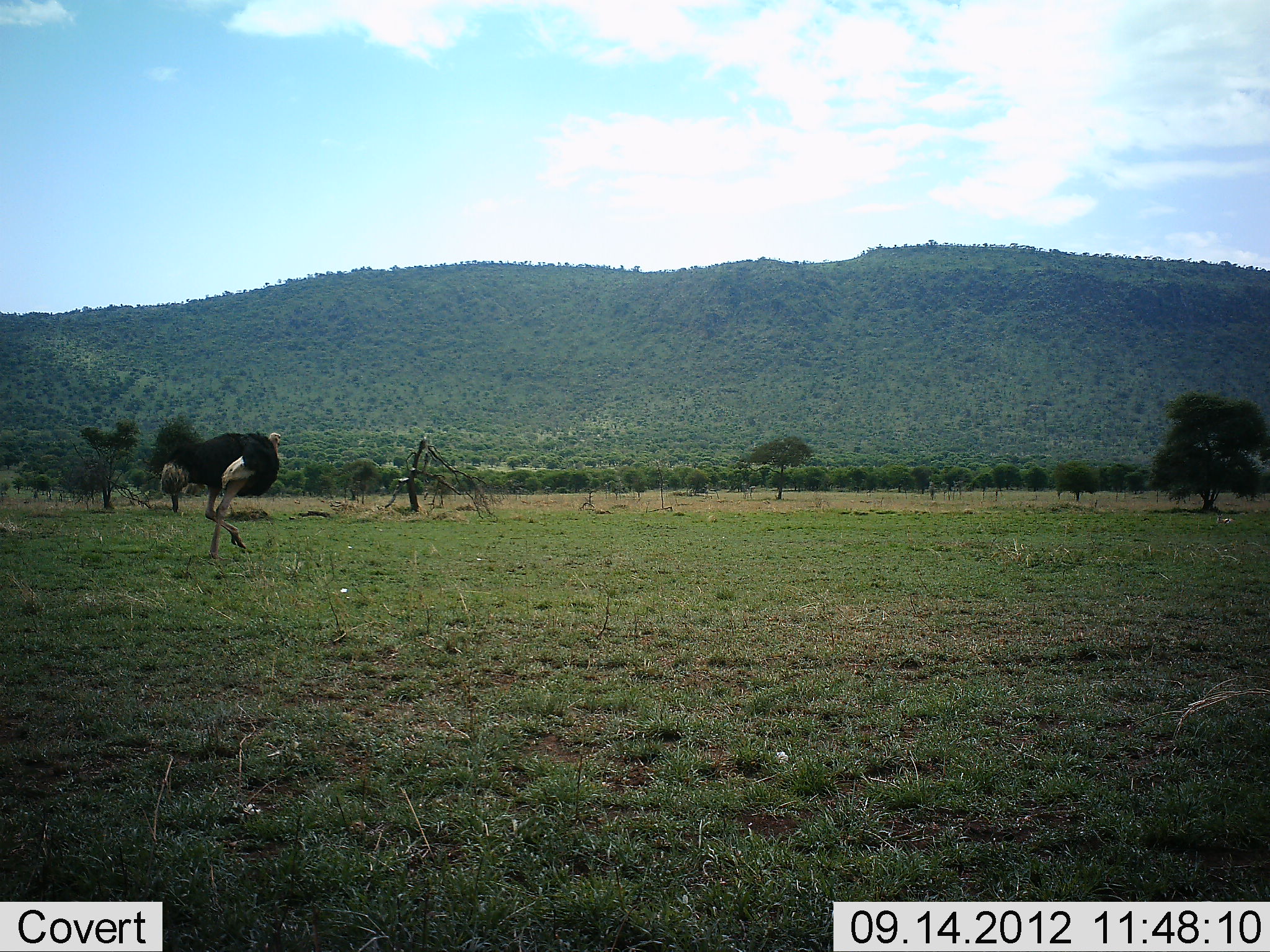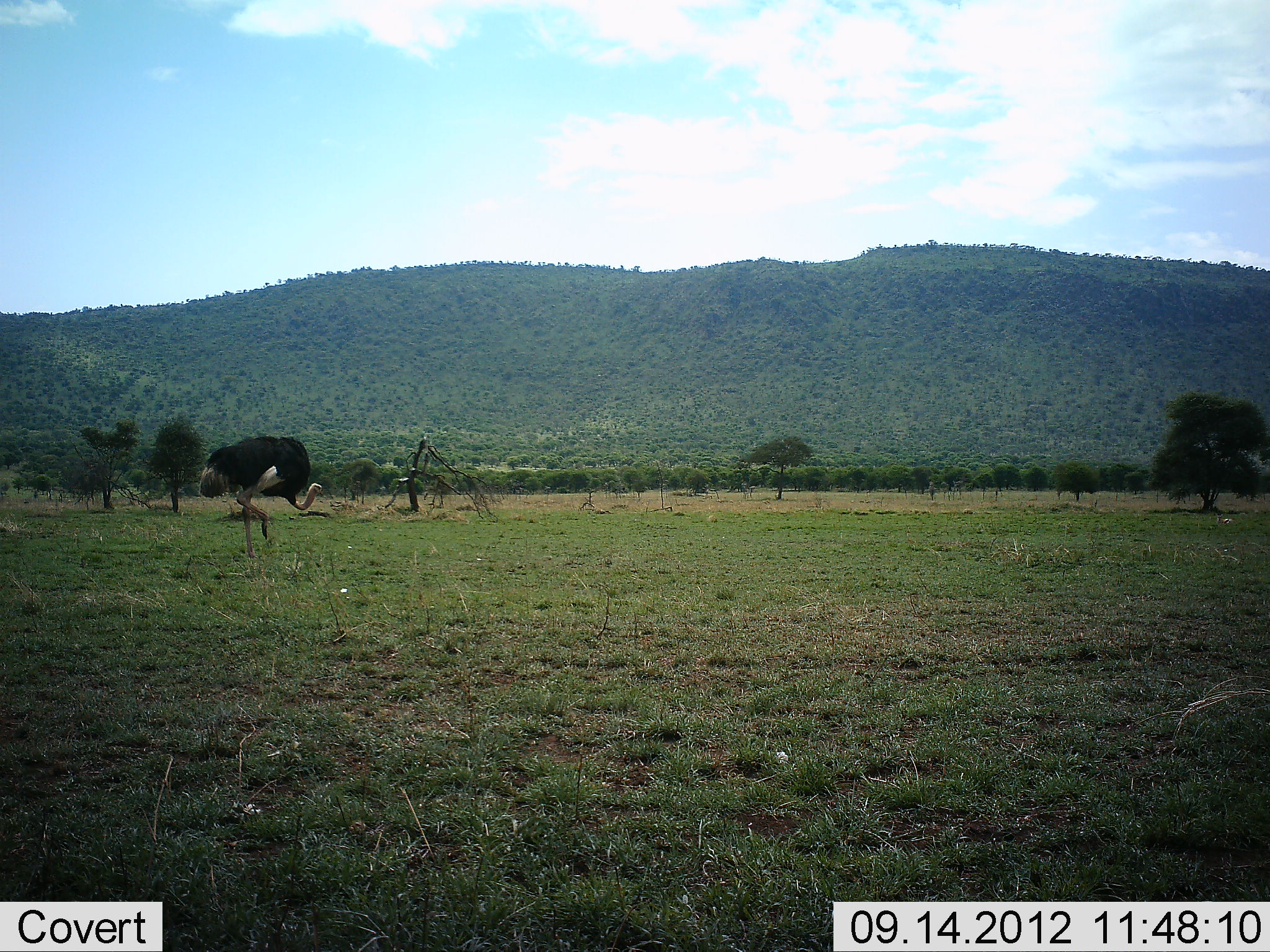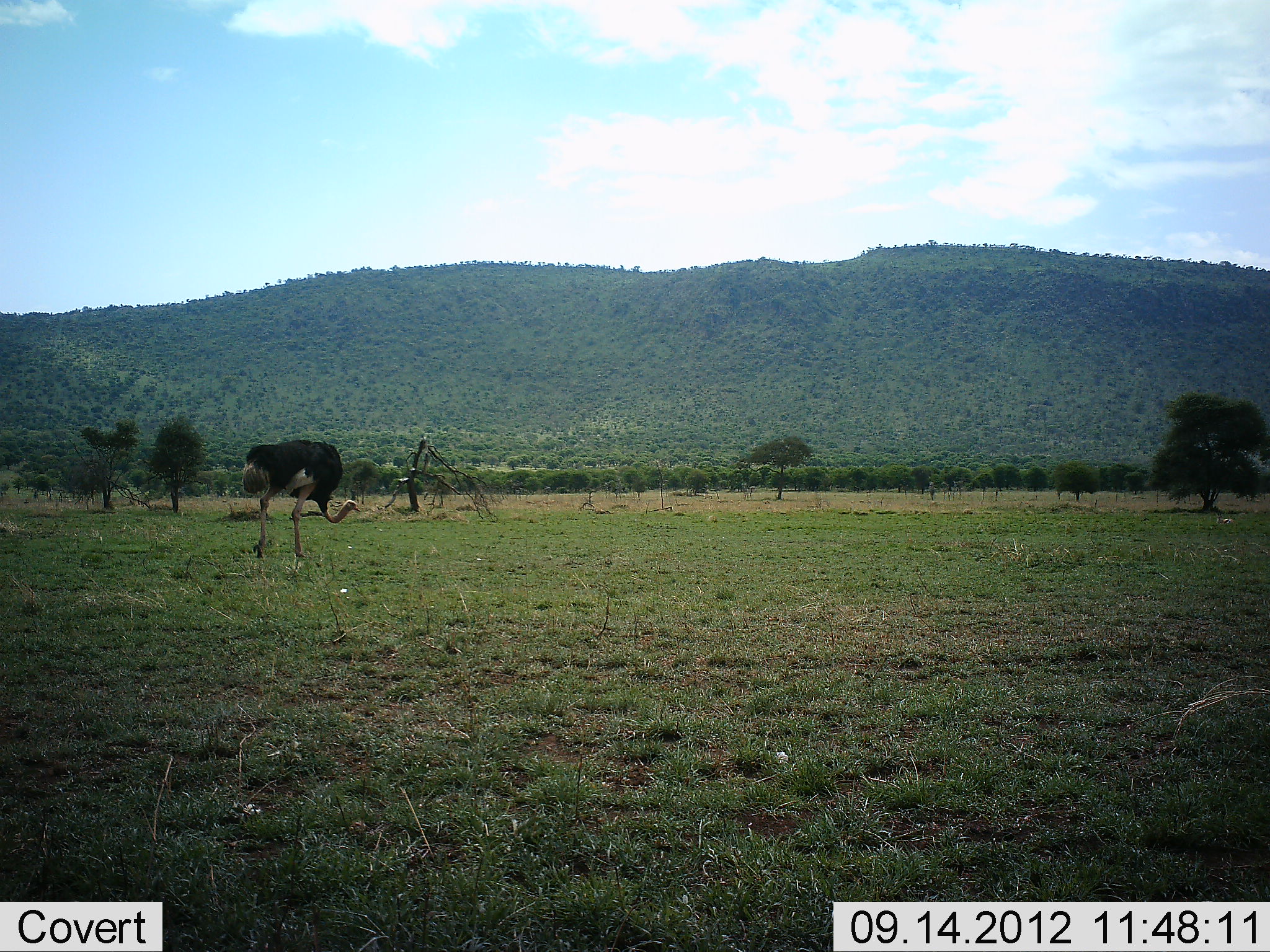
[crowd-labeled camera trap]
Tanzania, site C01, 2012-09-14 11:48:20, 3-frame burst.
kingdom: Animalia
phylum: Chordata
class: Aves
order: Struthioniformes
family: Struthionidae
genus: Struthio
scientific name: Struthio camelus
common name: ostrich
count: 1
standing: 10%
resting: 0%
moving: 90%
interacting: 0%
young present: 0%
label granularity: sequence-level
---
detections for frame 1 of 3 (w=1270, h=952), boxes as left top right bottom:
animal: 160 432 282 561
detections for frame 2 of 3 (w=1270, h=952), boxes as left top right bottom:
animal: 200 436 324 561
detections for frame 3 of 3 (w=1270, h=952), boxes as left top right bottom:
animal: 240 437 361 560